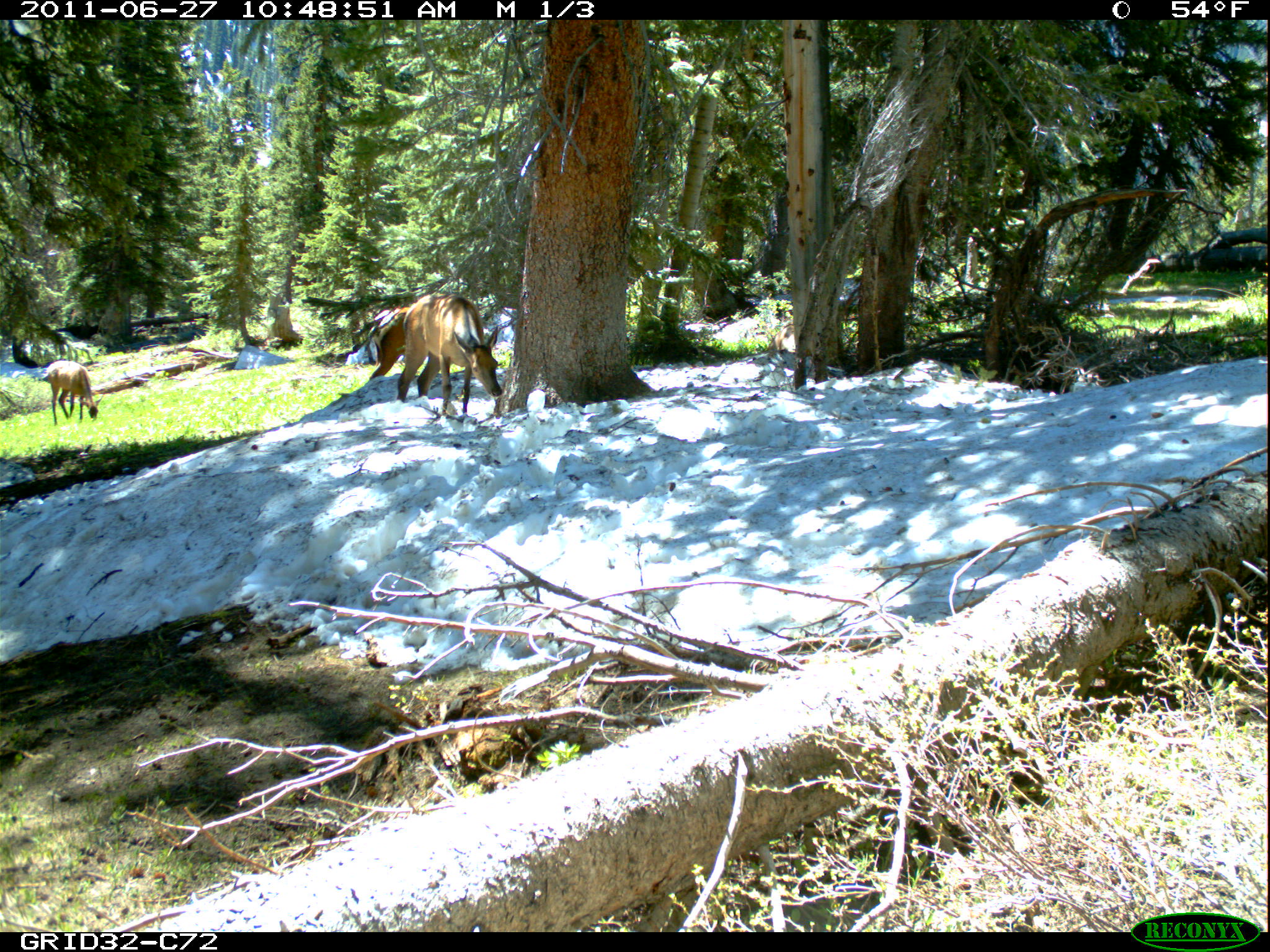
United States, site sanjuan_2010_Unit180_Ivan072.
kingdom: Animalia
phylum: Chordata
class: Mammalia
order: Artiodactyla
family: Cervidae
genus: Cervus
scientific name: Cervus elaphus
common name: red deer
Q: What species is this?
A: Cervus elaphus (red deer).